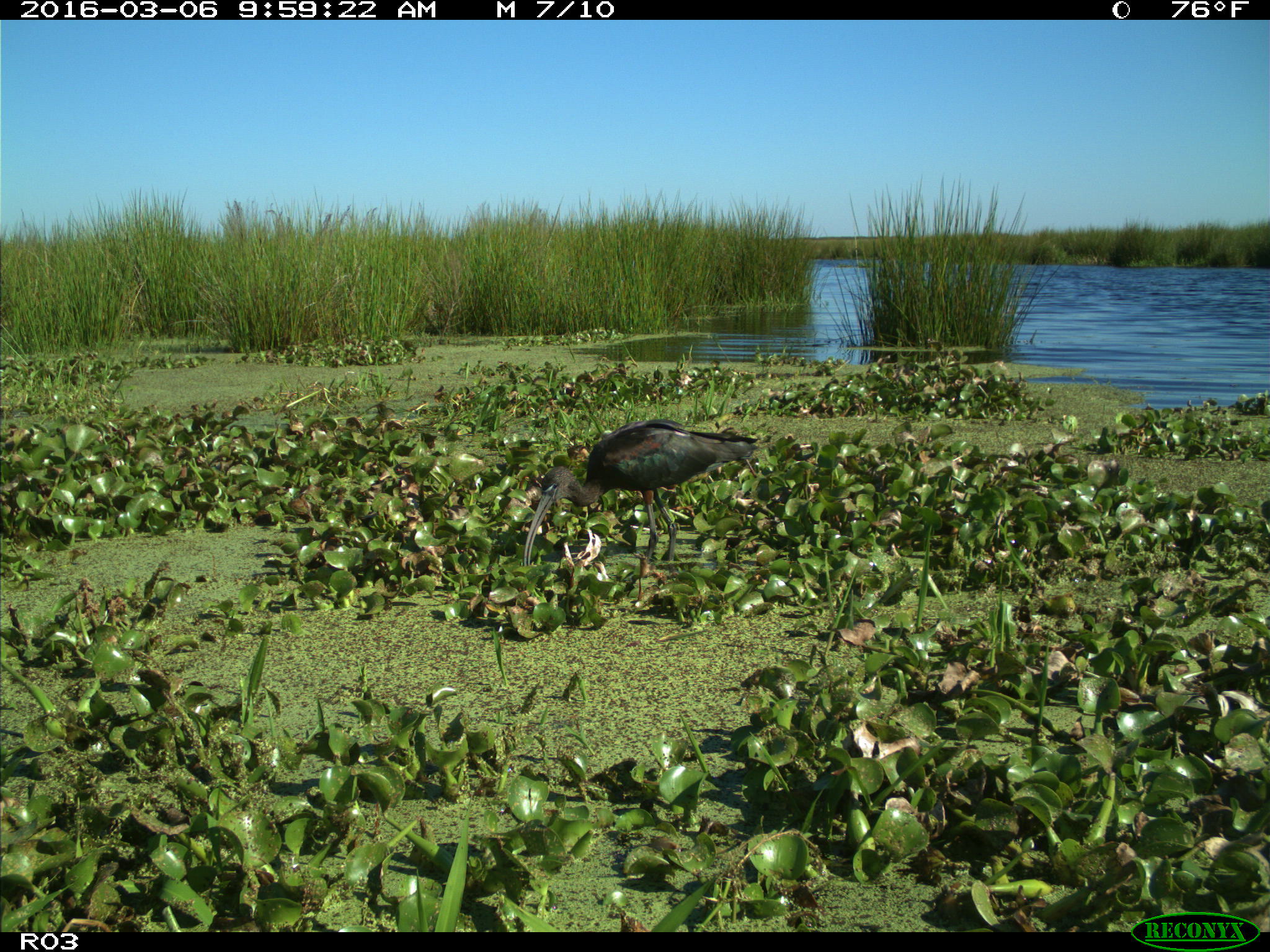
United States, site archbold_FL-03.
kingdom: Animalia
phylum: Chordata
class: Aves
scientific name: Aves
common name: birds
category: unidentified bird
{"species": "unidentified bird (birds) (Aves)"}